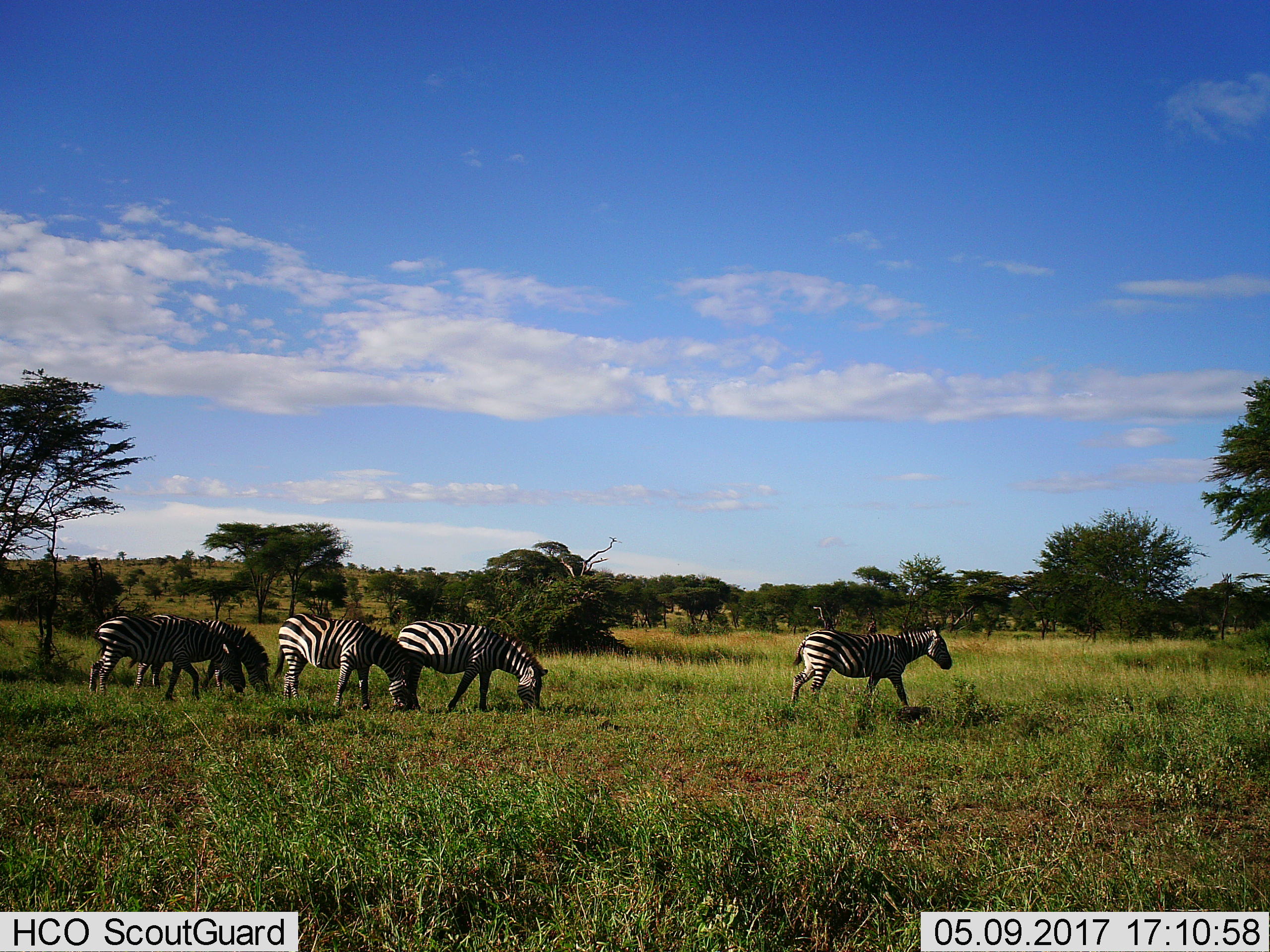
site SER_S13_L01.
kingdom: Animalia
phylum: Chordata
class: Mammalia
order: Perissodactyla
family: Equidae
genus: Equus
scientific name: Equus quagga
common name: plains zebra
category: zebraplains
Zebraplains (plains zebra) (Equus quagga), count 5. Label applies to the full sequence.